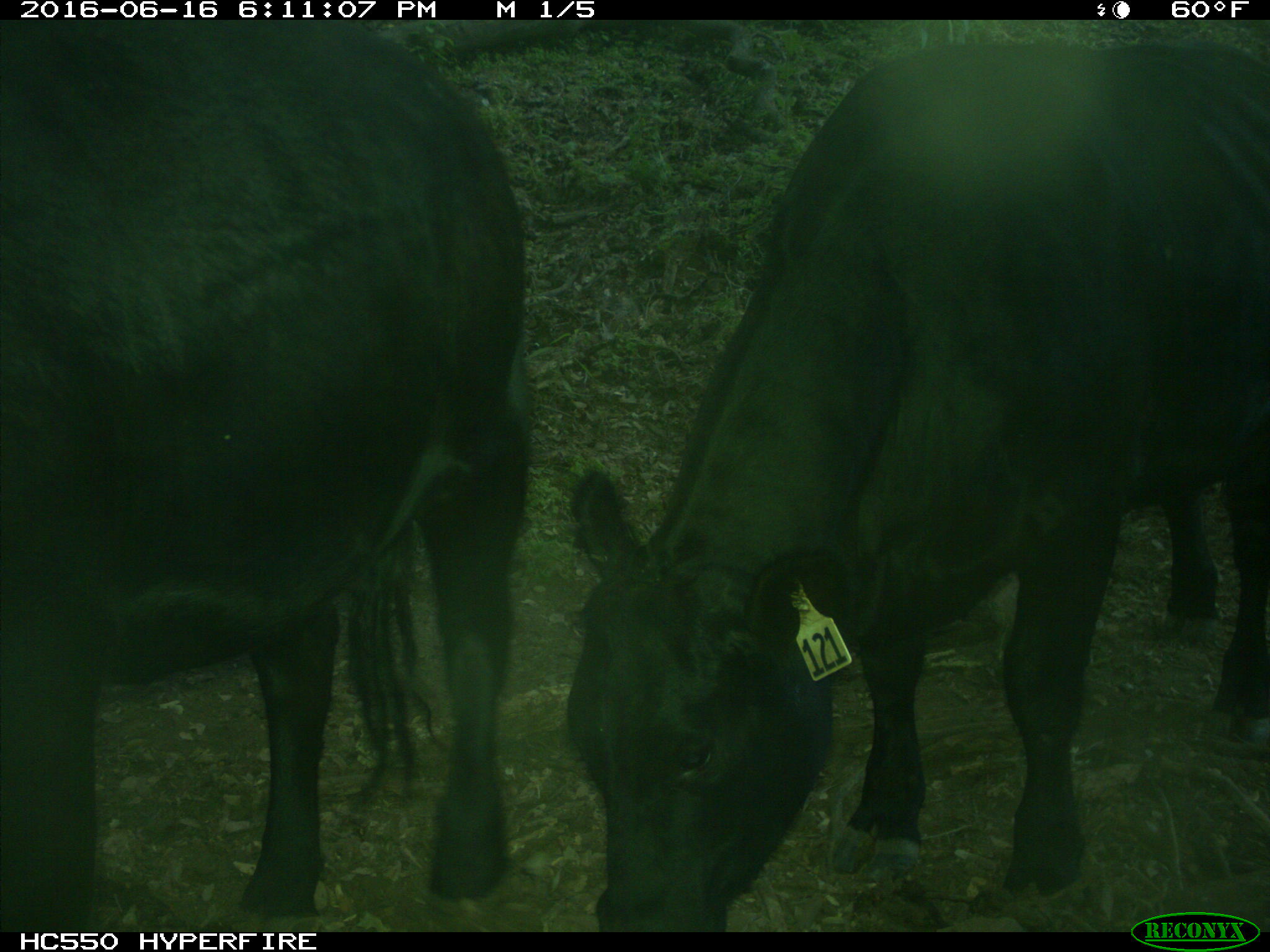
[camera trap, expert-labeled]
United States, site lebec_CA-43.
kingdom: Animalia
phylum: Chordata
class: Mammalia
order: Artiodactyla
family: Bovidae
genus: Bos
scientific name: Bos taurus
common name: domestic cow